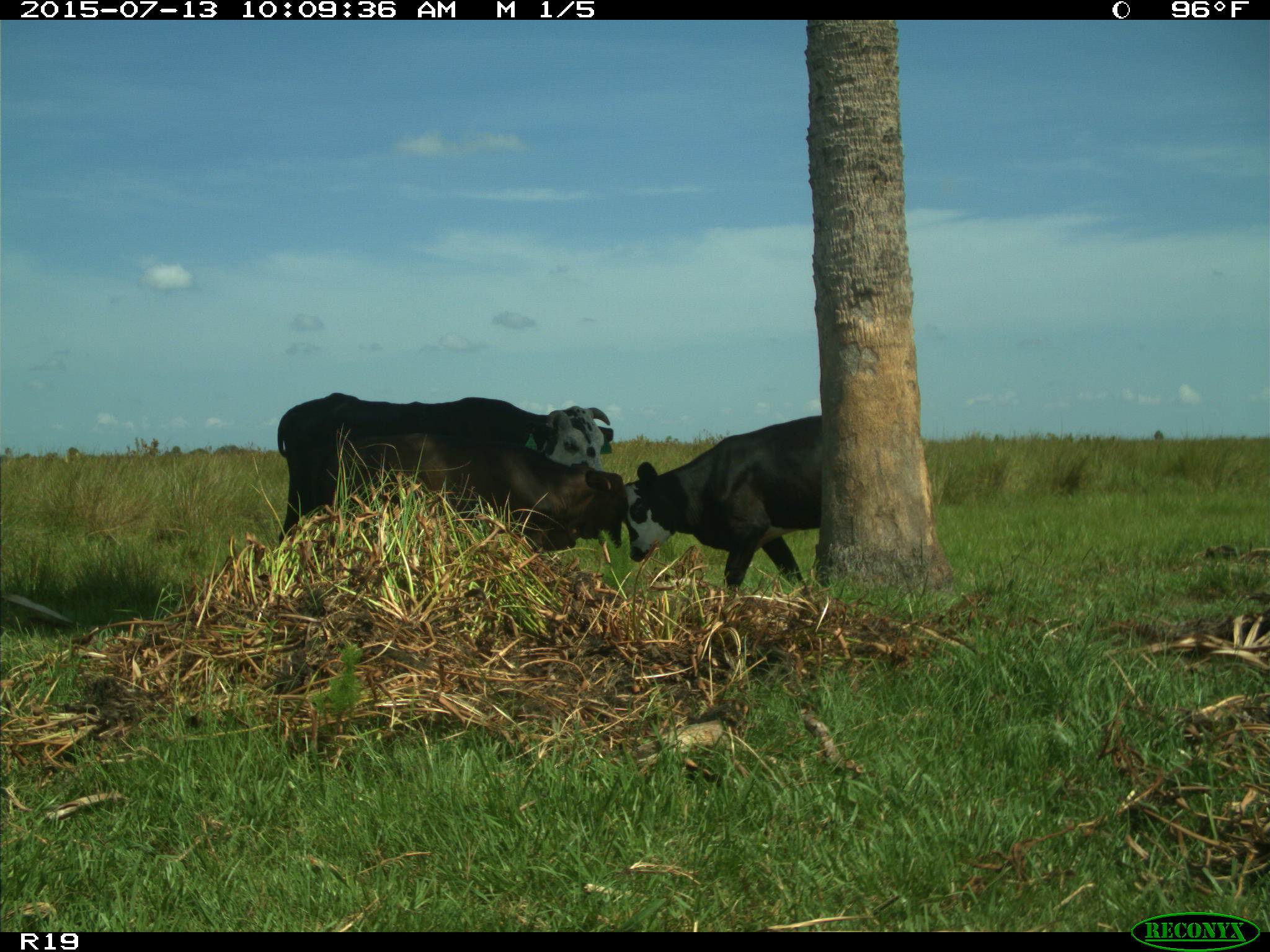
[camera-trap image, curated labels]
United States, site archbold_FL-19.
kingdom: Animalia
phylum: Chordata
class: Mammalia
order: Artiodactyla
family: Bovidae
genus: Bos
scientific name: Bos taurus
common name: domestic cow